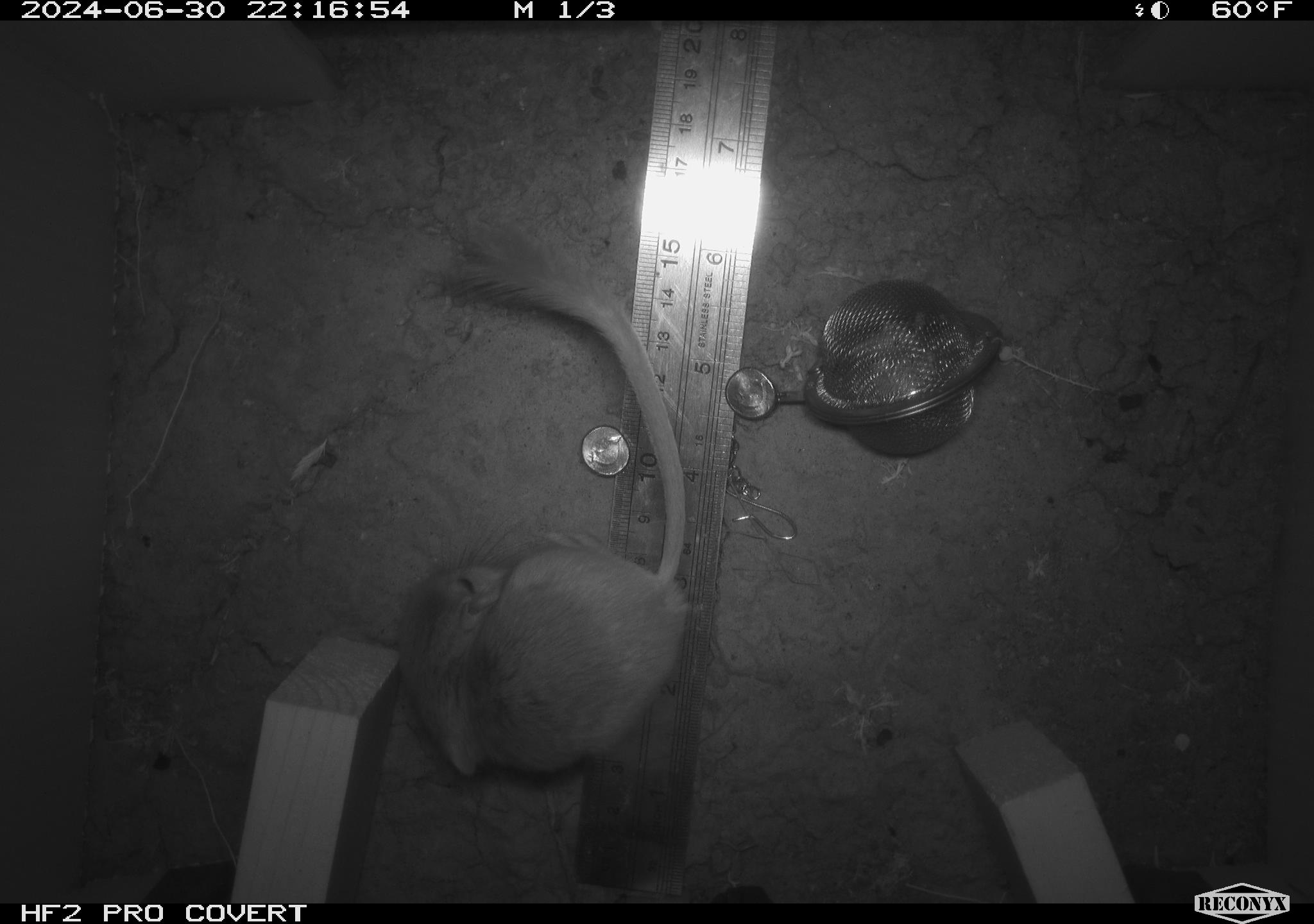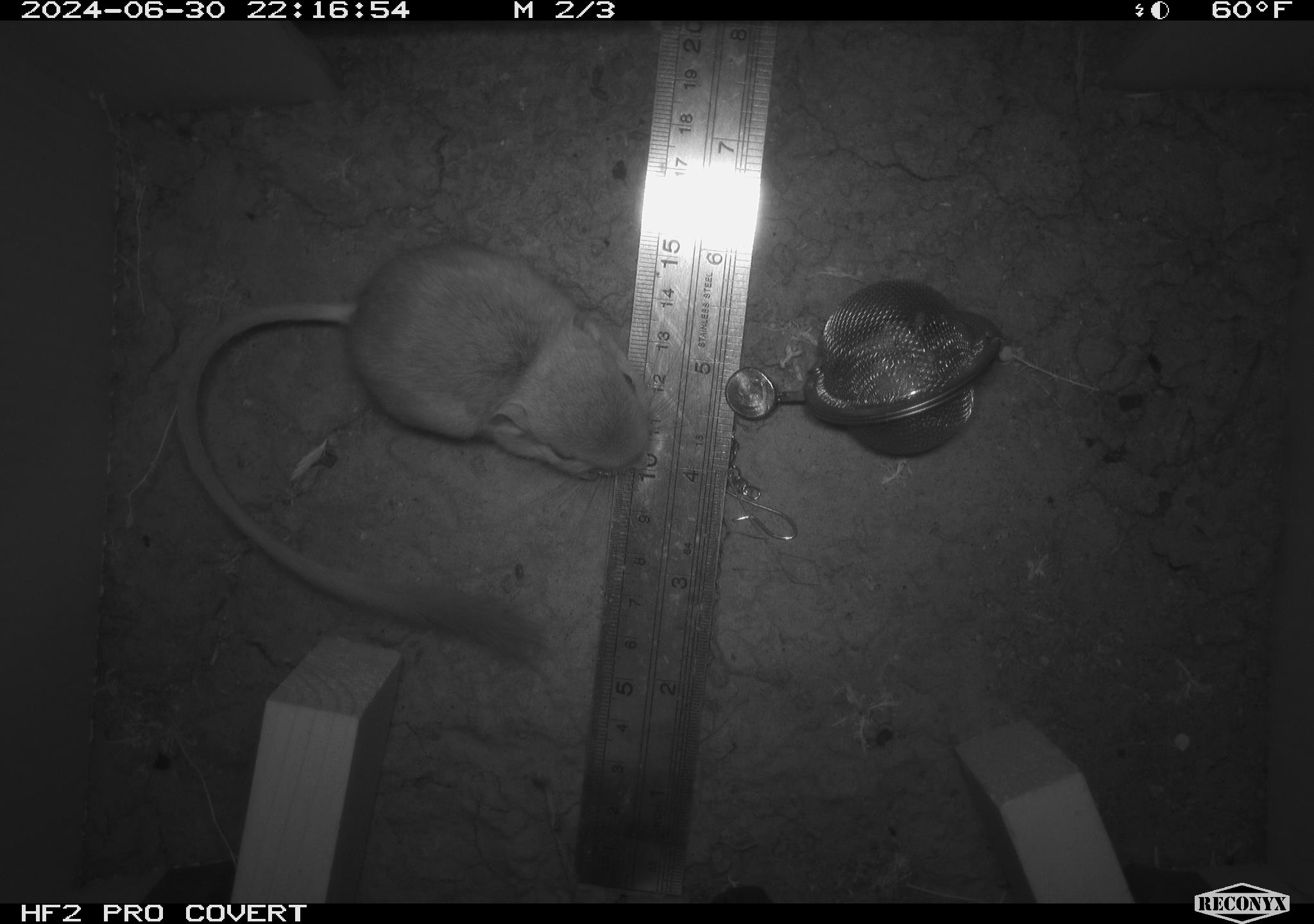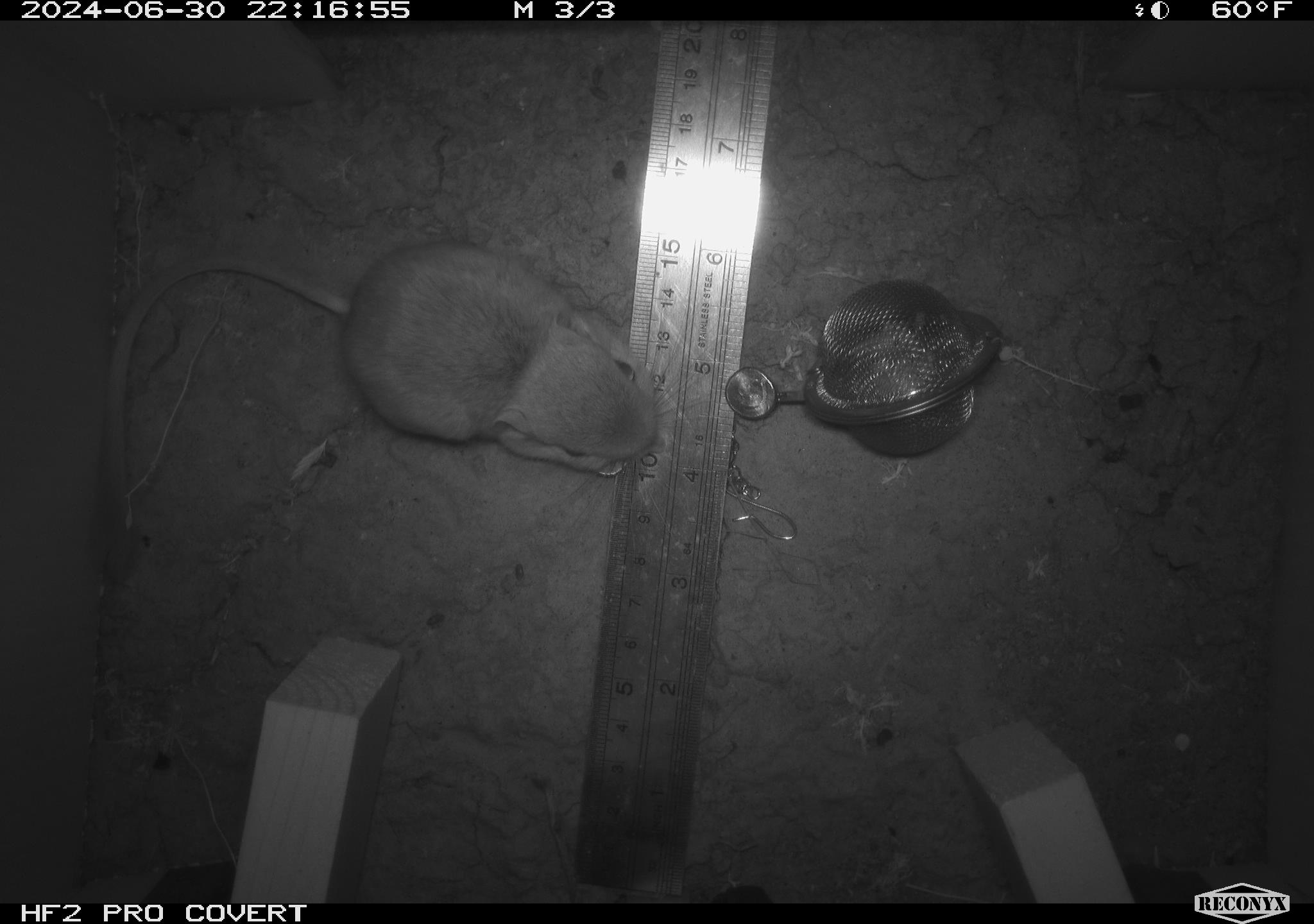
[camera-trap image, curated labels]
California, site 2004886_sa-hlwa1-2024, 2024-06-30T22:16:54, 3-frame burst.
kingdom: Animalia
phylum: Chordata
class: Mammalia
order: Rodentia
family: Heteromyidae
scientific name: Heteromyidae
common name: kangaroo rats and pocket mice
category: heteromyidae family